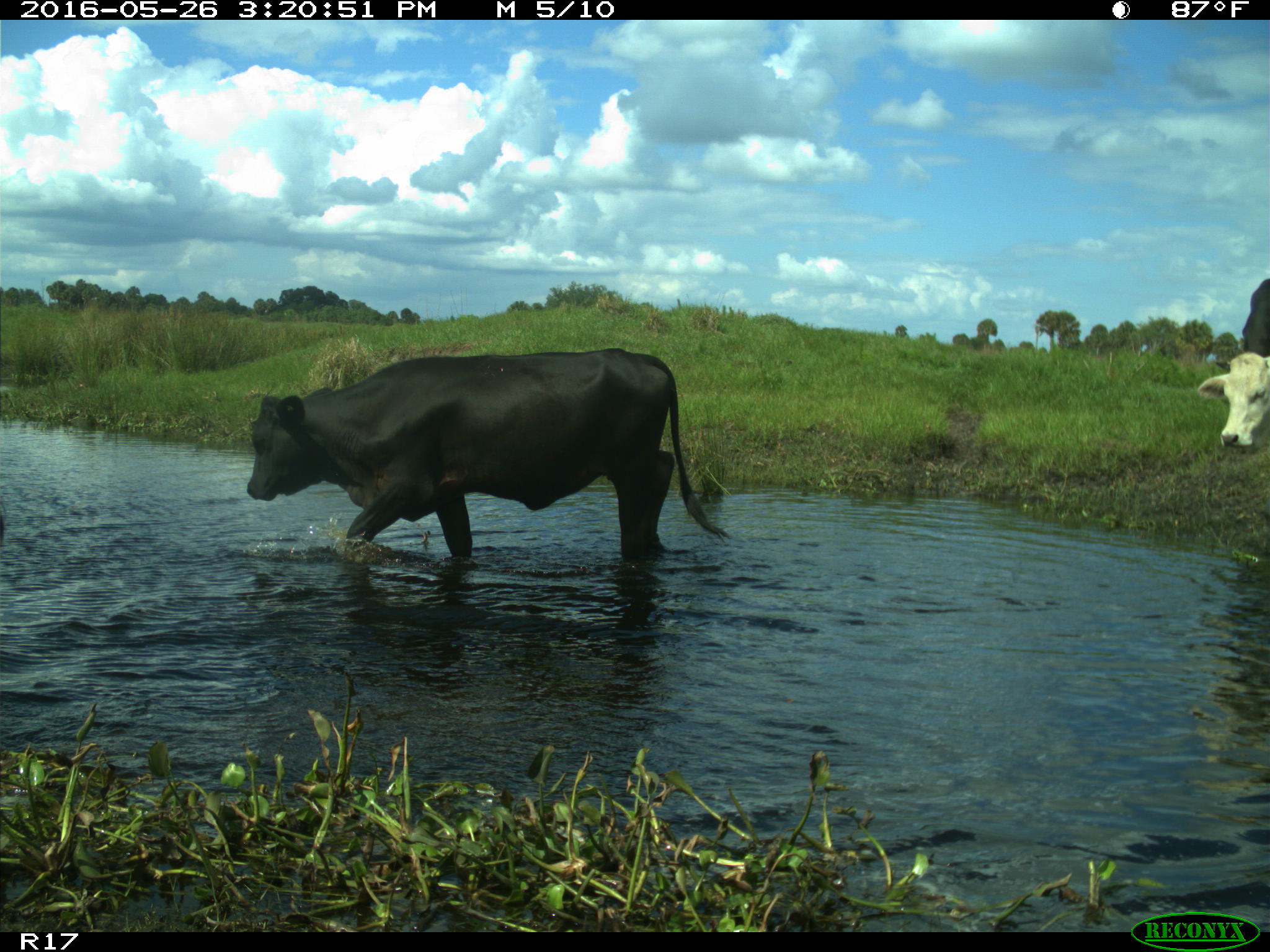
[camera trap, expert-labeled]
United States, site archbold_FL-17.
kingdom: Animalia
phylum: Chordata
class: Mammalia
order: Artiodactyla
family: Bovidae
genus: Bos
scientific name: Bos taurus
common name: domestic cow